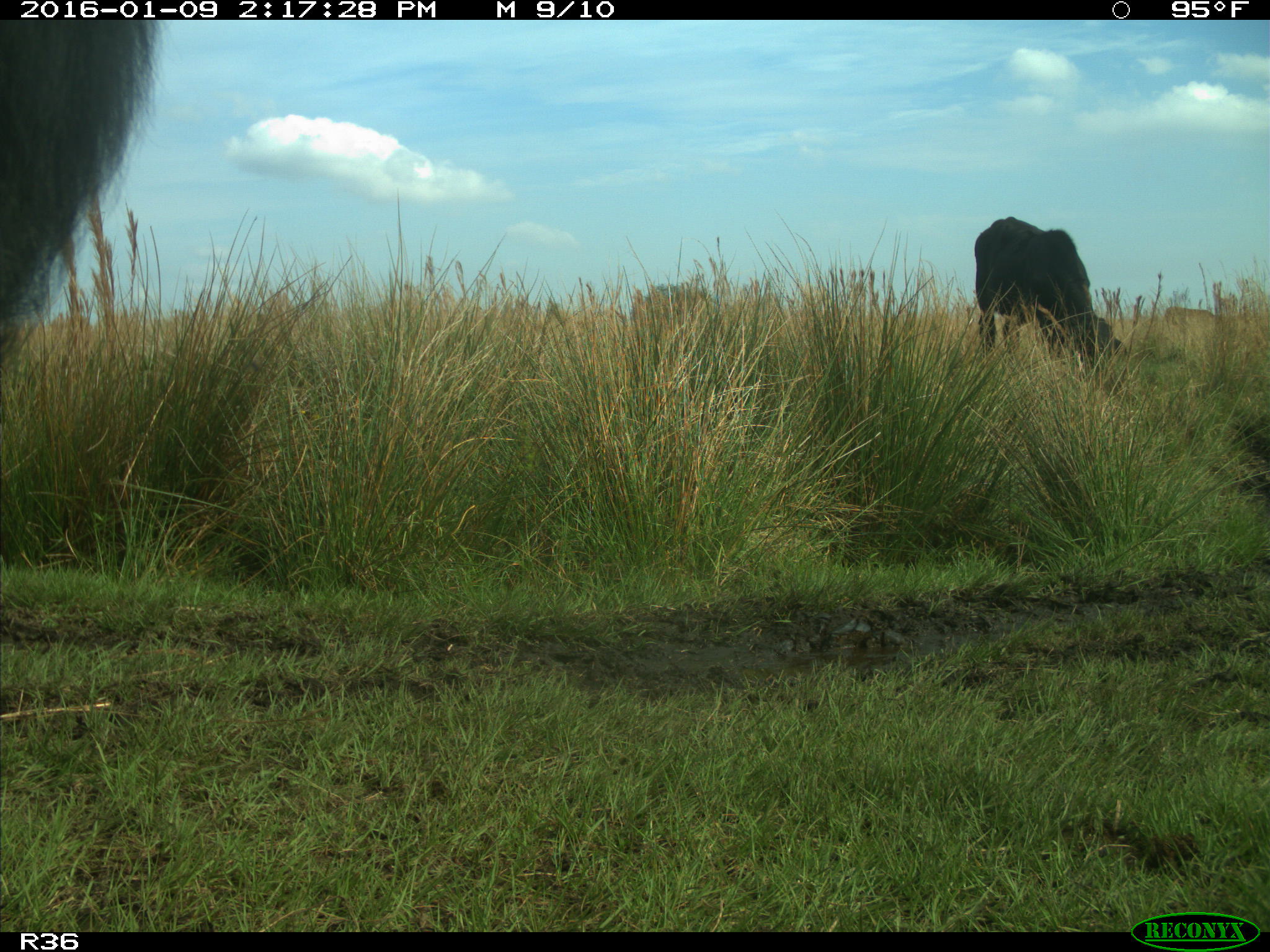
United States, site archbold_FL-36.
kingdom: Animalia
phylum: Chordata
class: Mammalia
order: Artiodactyla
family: Bovidae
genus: Bos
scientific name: Bos taurus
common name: domestic cow